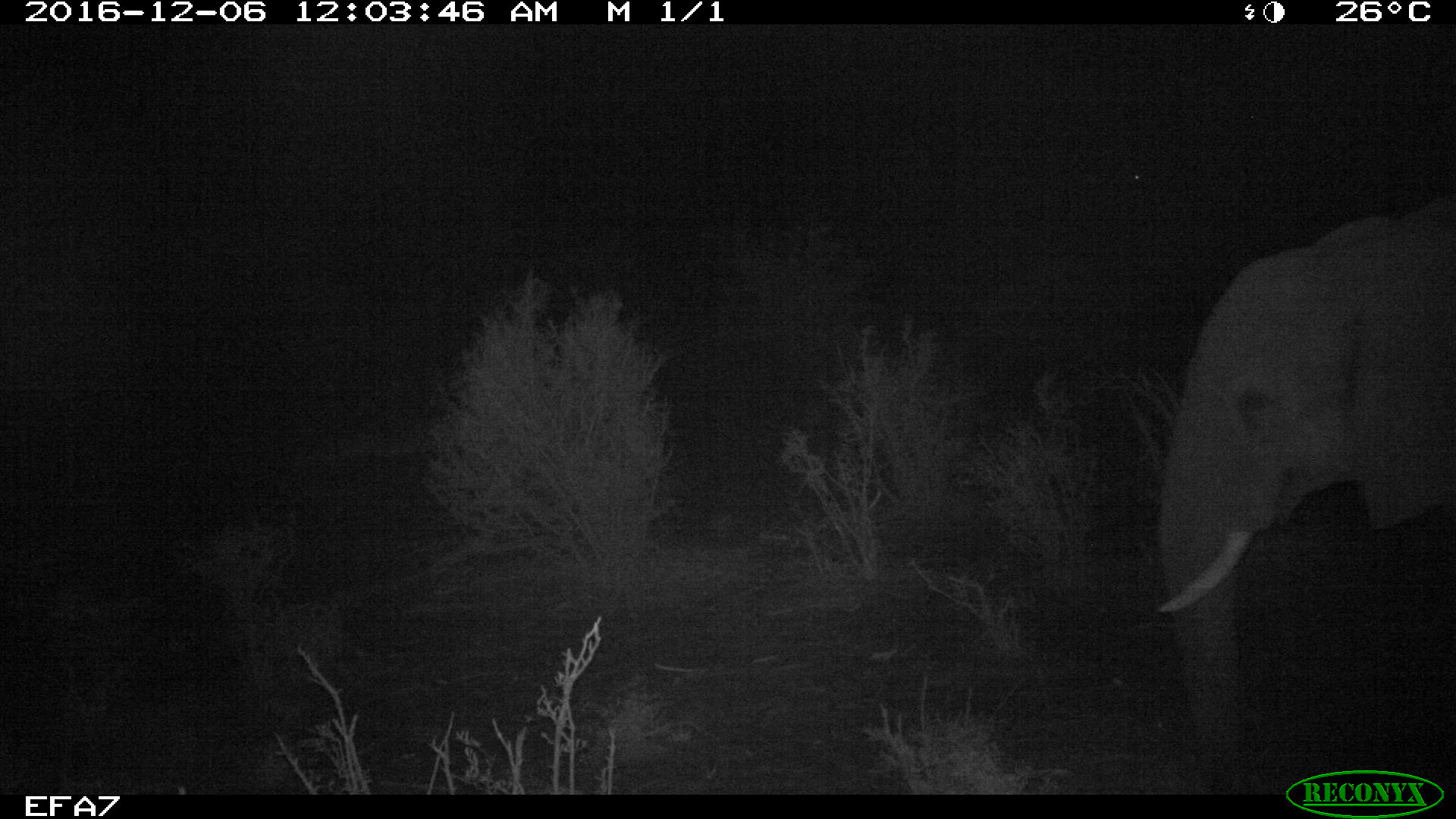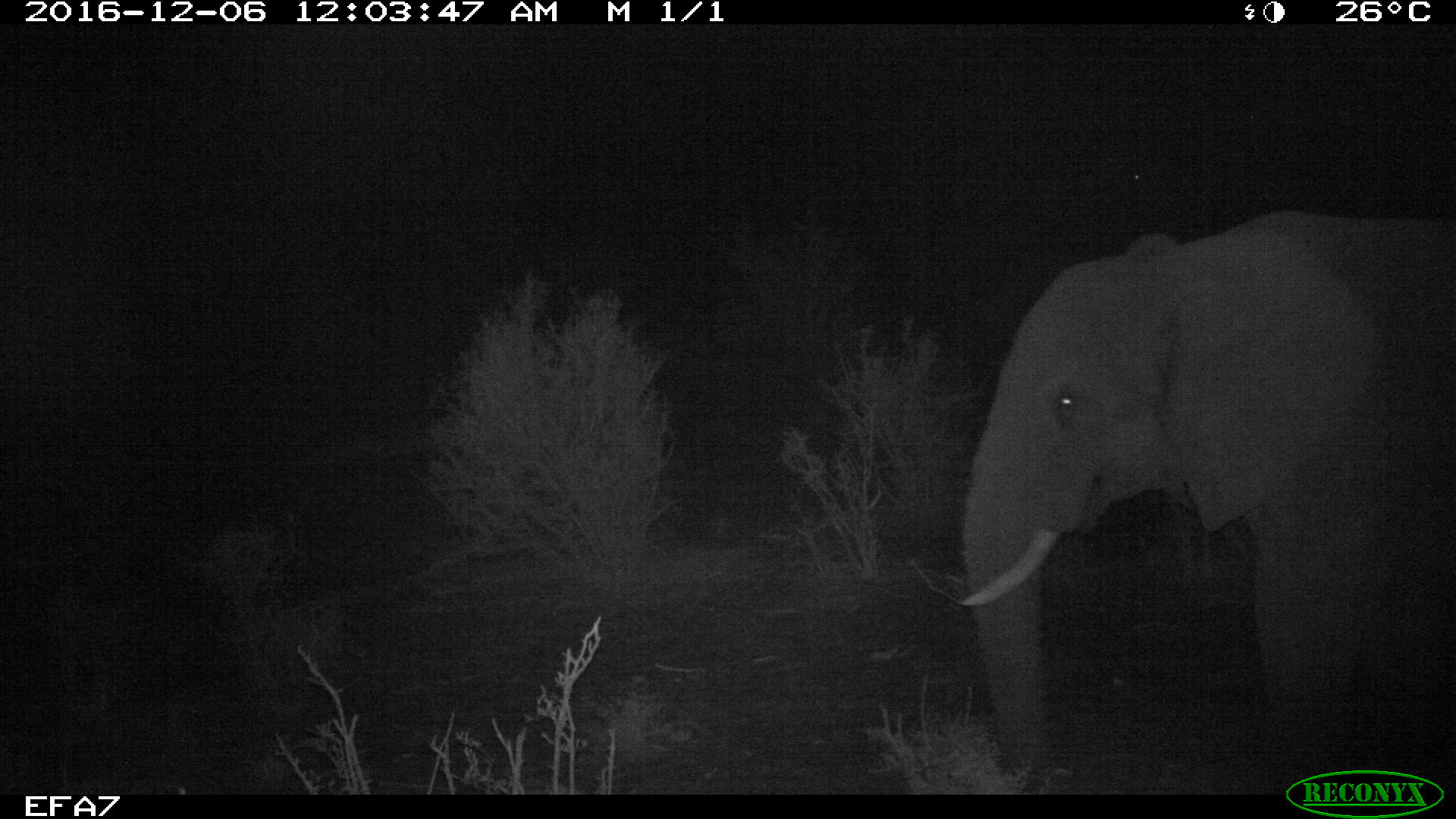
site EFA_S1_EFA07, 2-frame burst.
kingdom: Animalia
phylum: Chordata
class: Mammalia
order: Proboscidea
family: Elephantidae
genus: Loxodonta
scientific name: Loxodonta africana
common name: african bush elephant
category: elephant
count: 1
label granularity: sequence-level